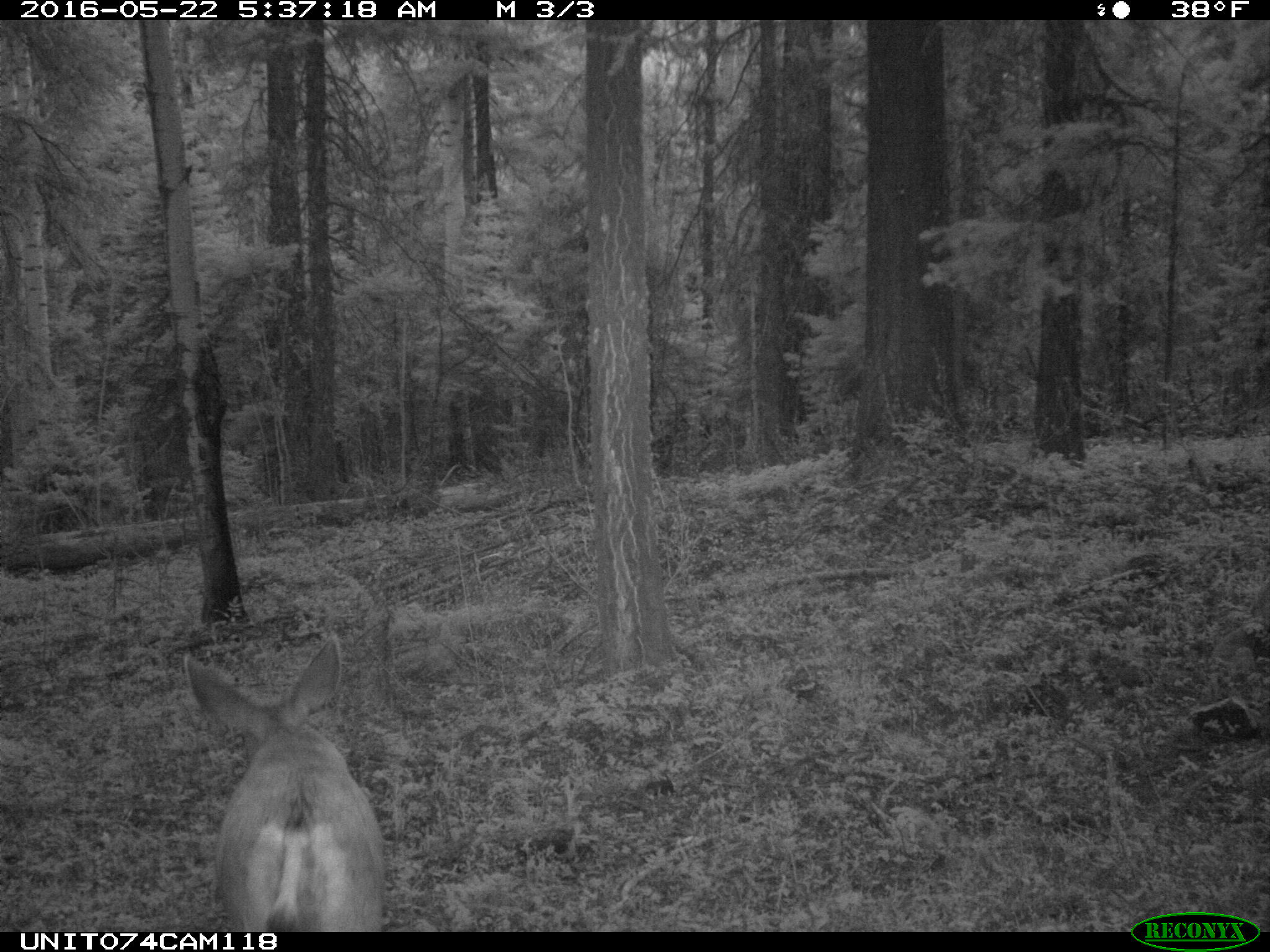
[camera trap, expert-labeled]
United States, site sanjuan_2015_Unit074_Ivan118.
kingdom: Animalia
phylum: Chordata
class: Mammalia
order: Artiodactyla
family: Cervidae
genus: Odocoileus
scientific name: Odocoileus hemionus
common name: mule deer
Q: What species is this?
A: Odocoileus hemionus (mule deer).